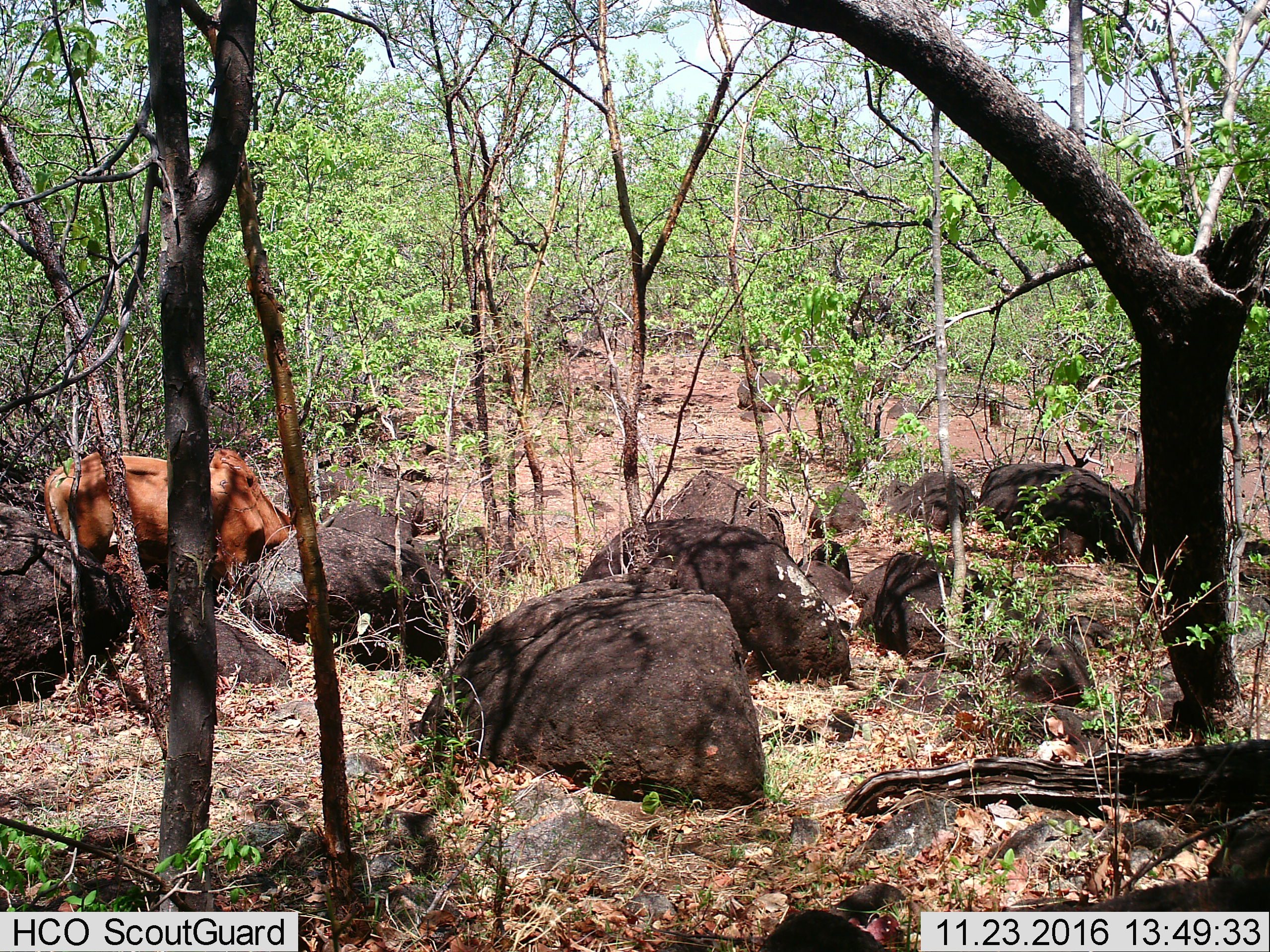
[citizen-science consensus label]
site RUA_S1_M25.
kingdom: Animalia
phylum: Chordata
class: Mammalia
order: Artiodactyla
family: Bovidae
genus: Bos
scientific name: Bos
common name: cattle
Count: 1.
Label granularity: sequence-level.